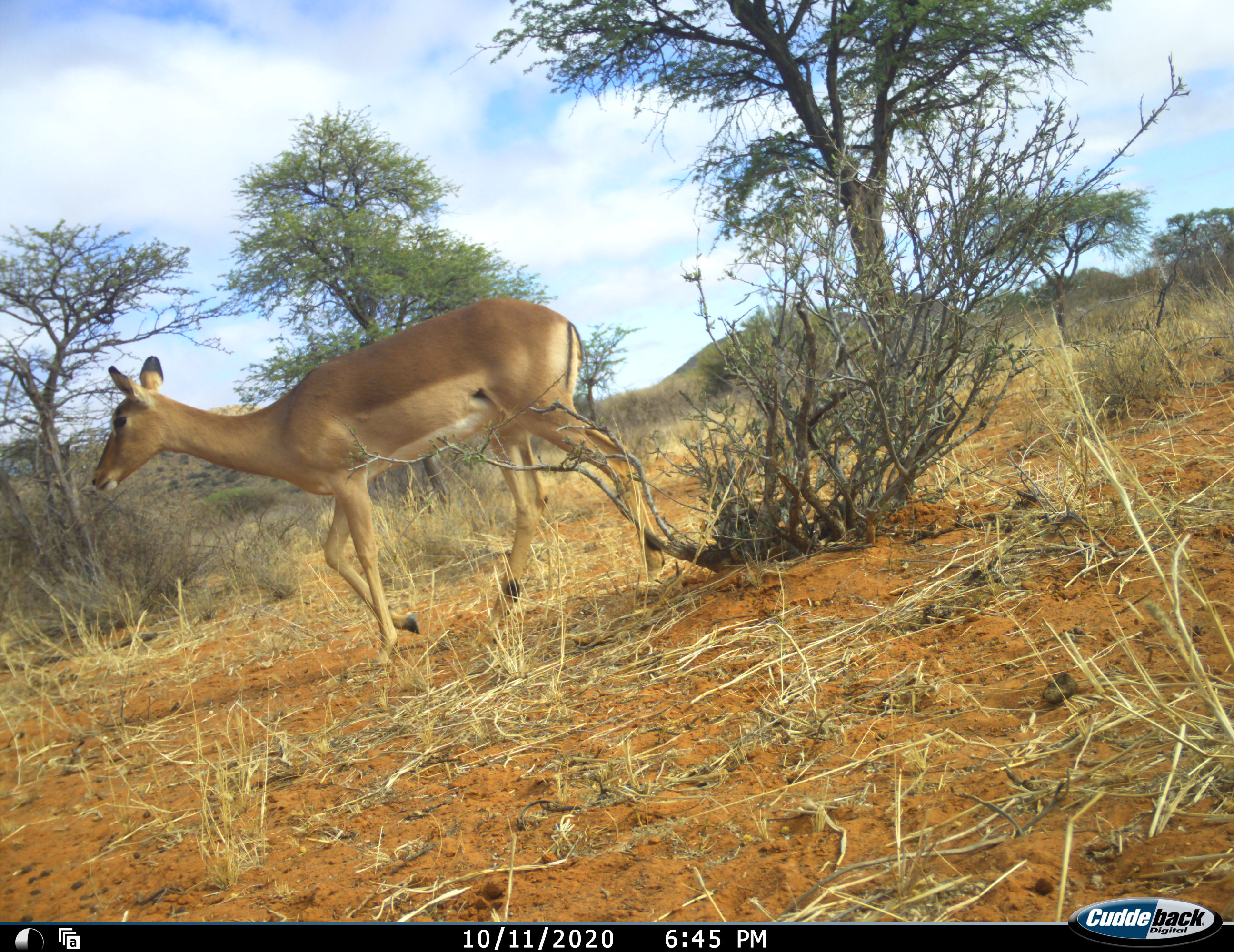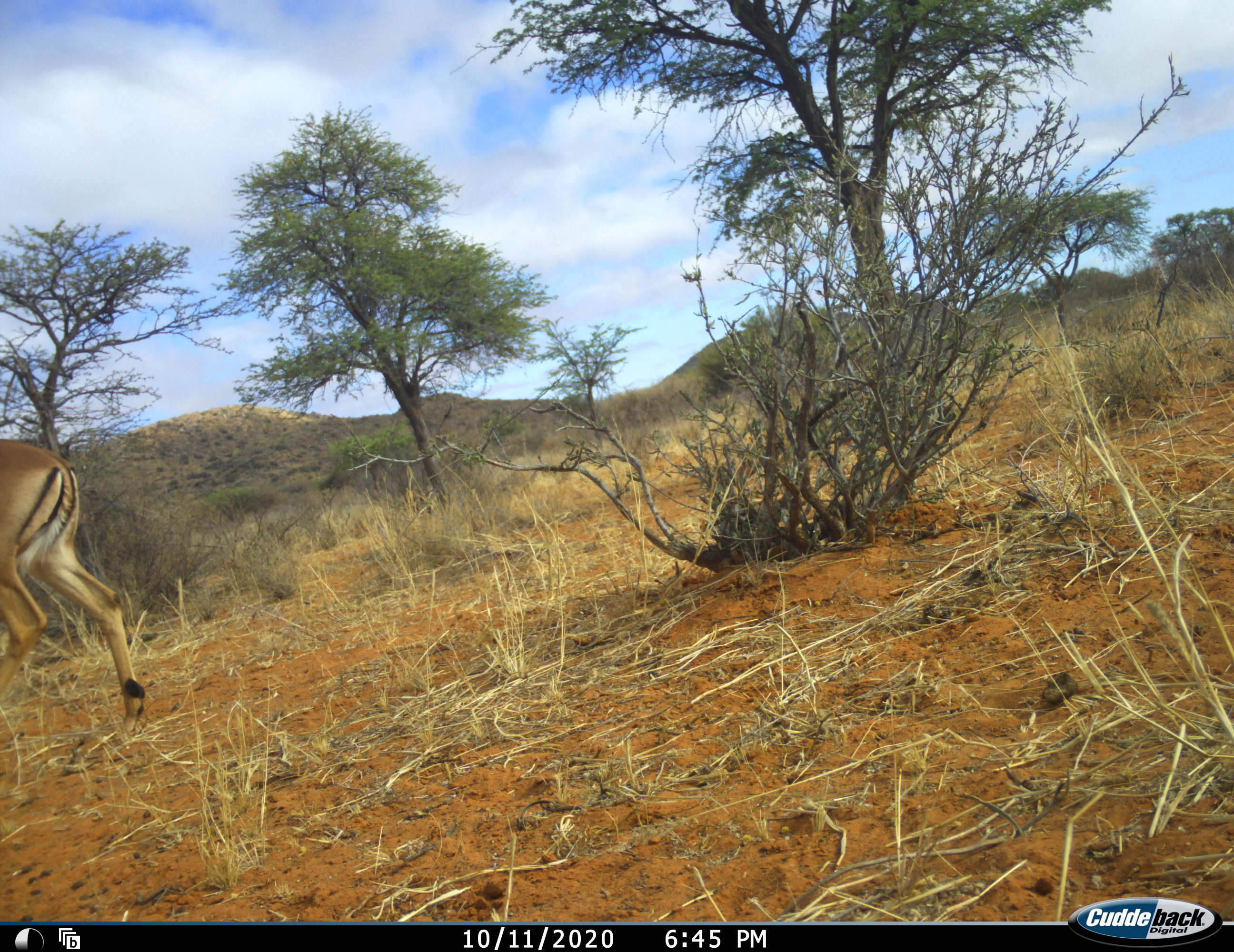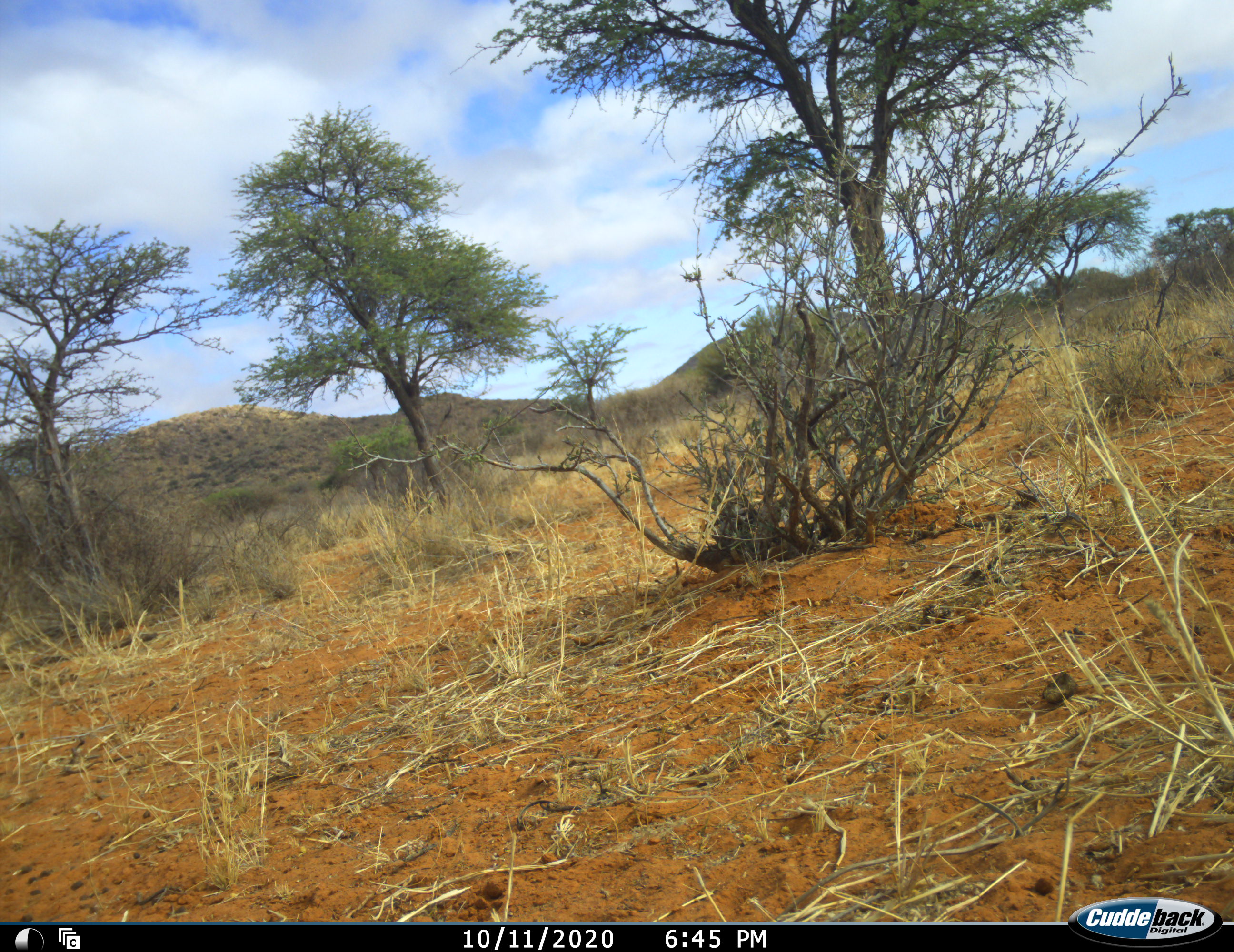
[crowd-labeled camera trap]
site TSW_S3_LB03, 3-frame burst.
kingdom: Animalia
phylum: Chordata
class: Mammalia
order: Artiodactyla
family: Bovidae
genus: Aepyceros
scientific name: Aepyceros melampus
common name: impala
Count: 1.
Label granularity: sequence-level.